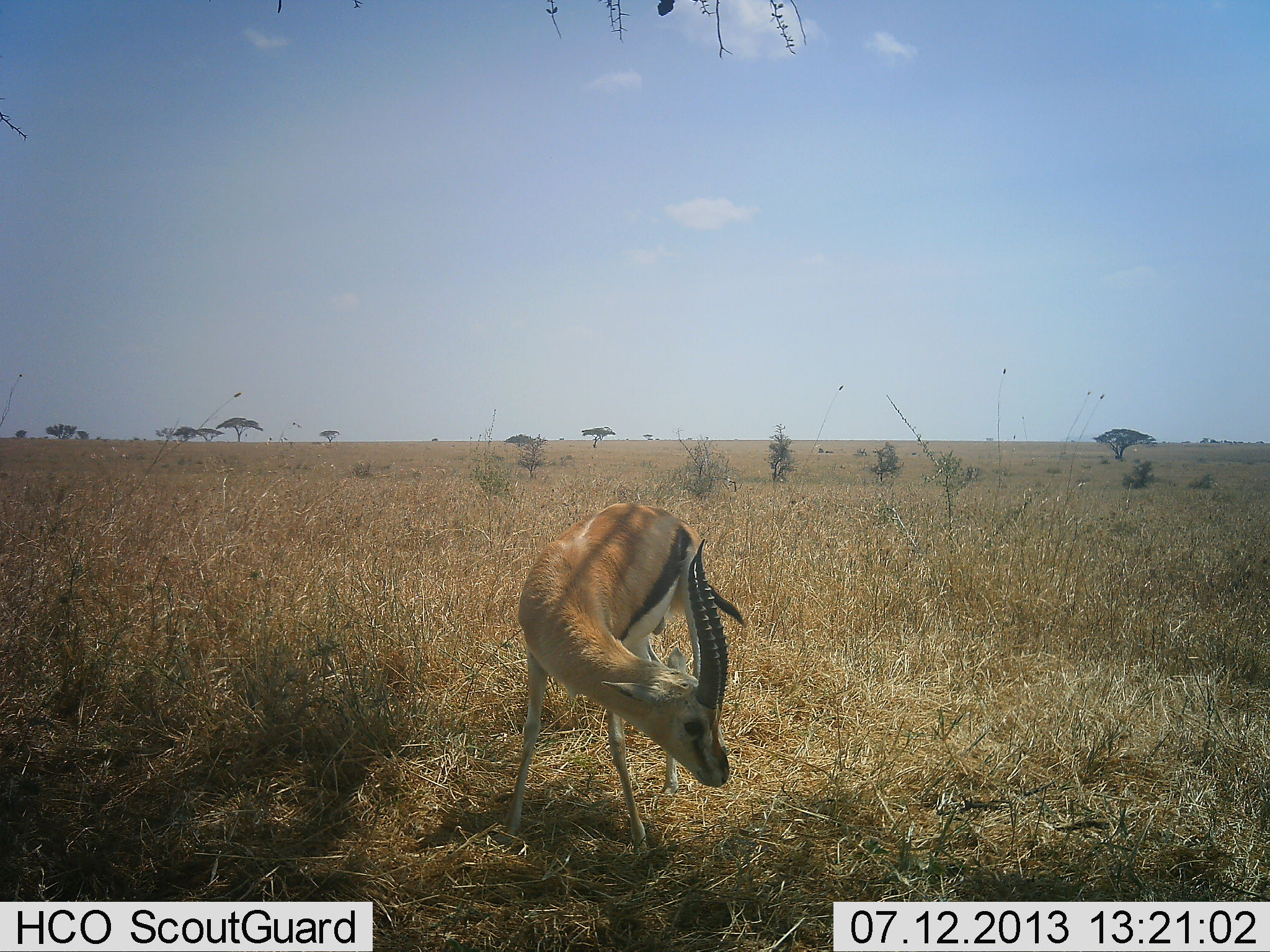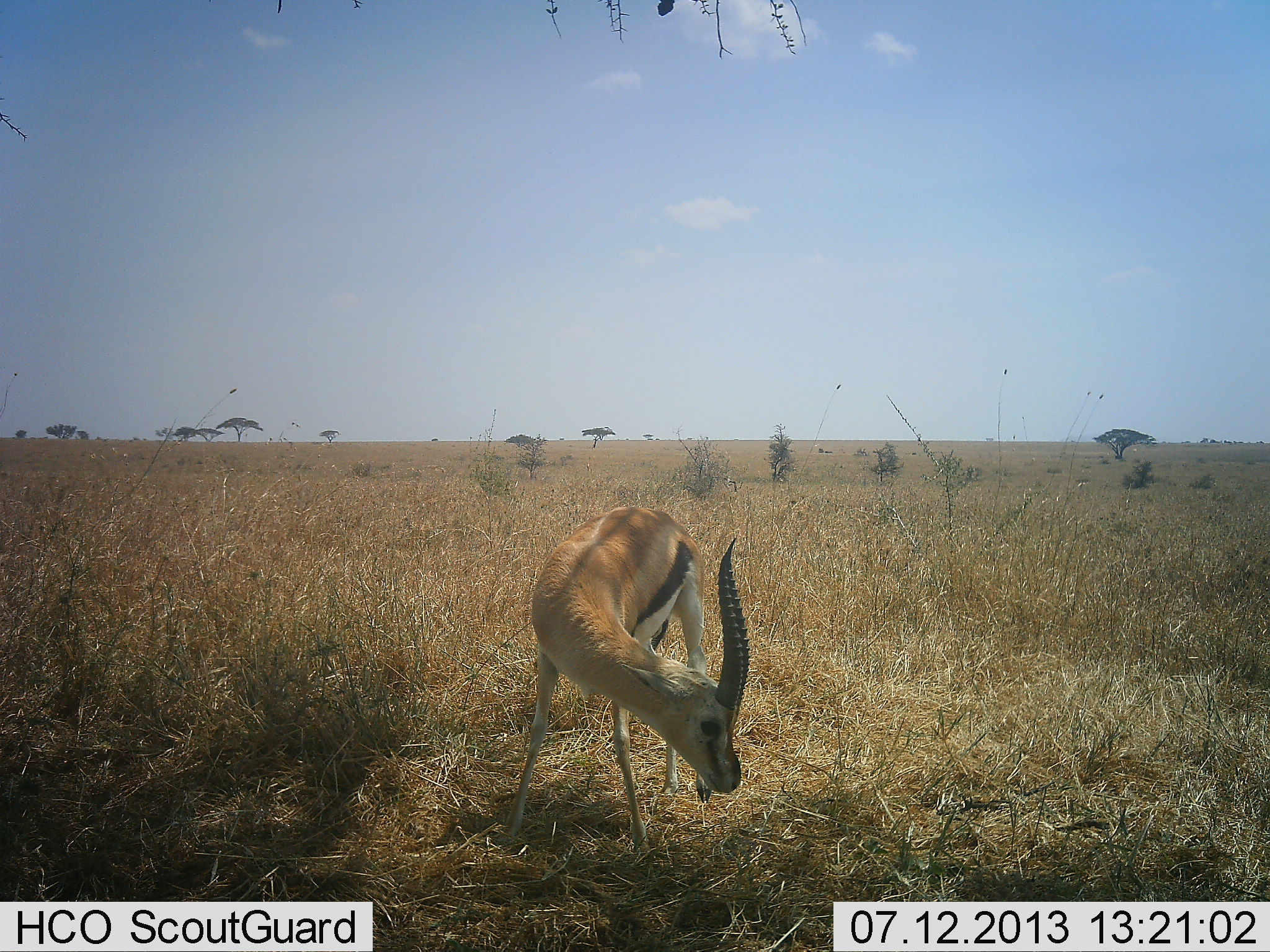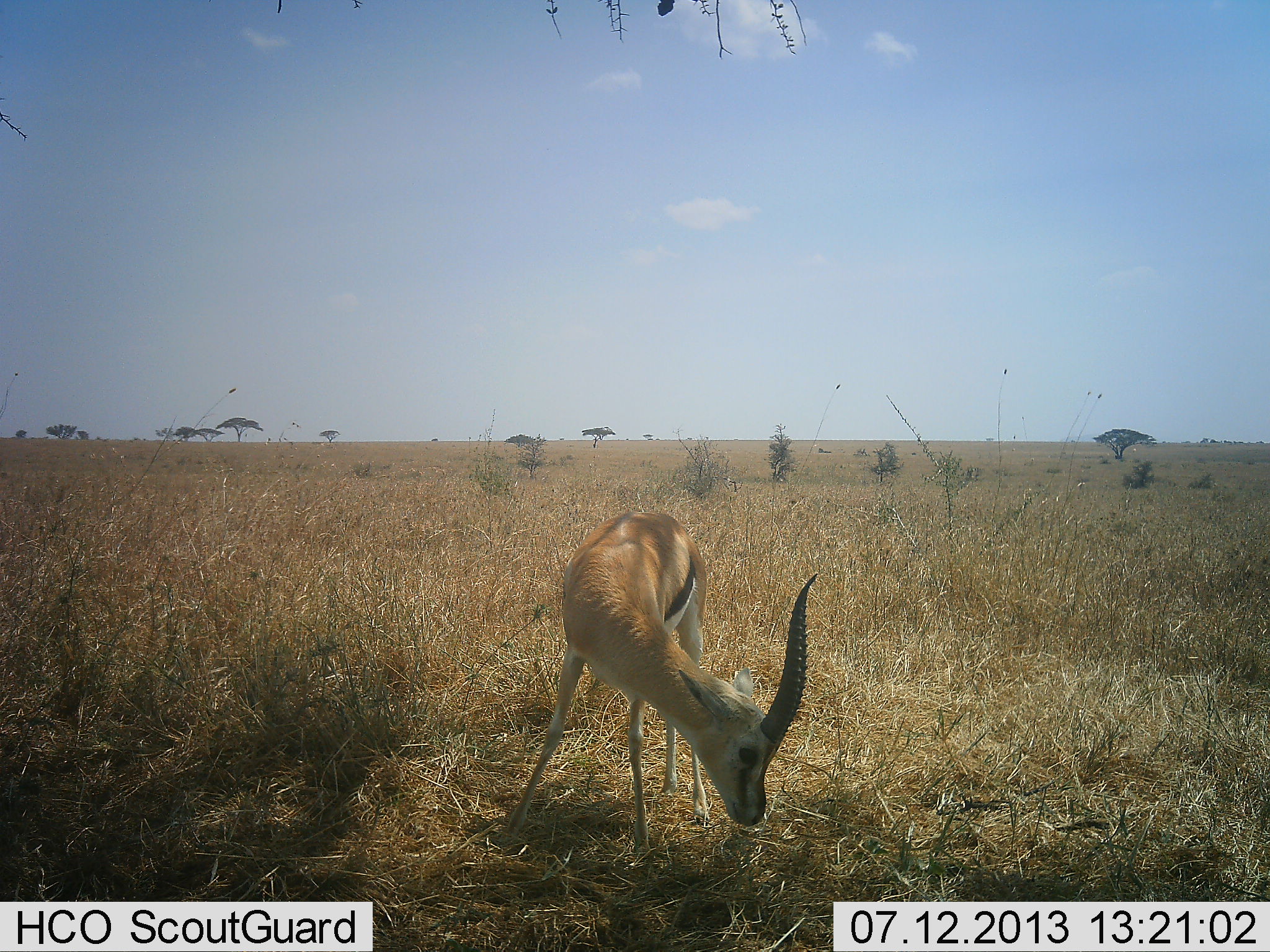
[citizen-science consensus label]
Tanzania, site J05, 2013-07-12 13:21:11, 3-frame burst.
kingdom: Animalia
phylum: Chordata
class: Mammalia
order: Artiodactyla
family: Bovidae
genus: Eudorcas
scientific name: Eudorcas thomsonii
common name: thomson's gazelle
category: gazellethomsons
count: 1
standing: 60%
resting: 0%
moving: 10%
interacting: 0%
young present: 0%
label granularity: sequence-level